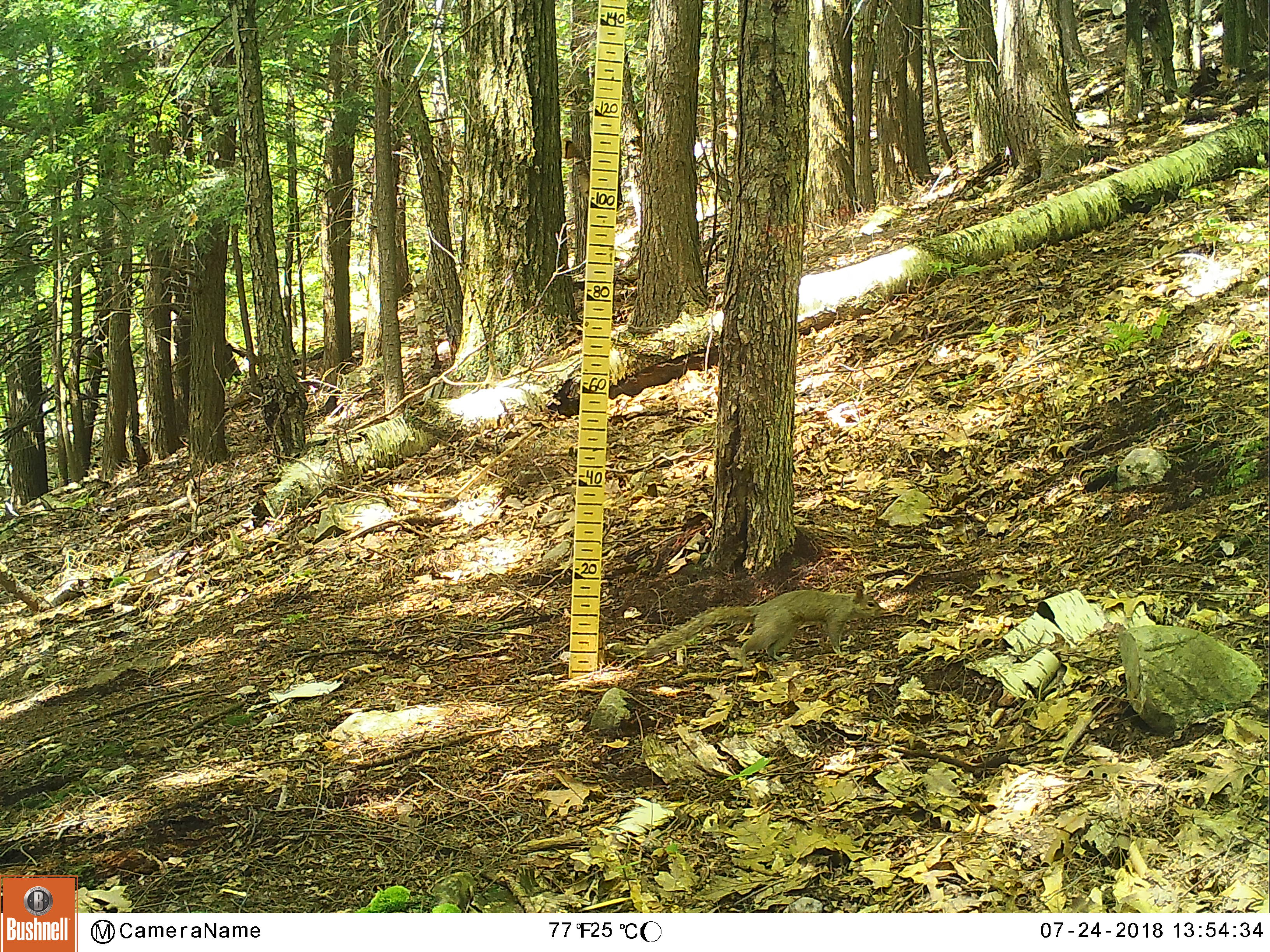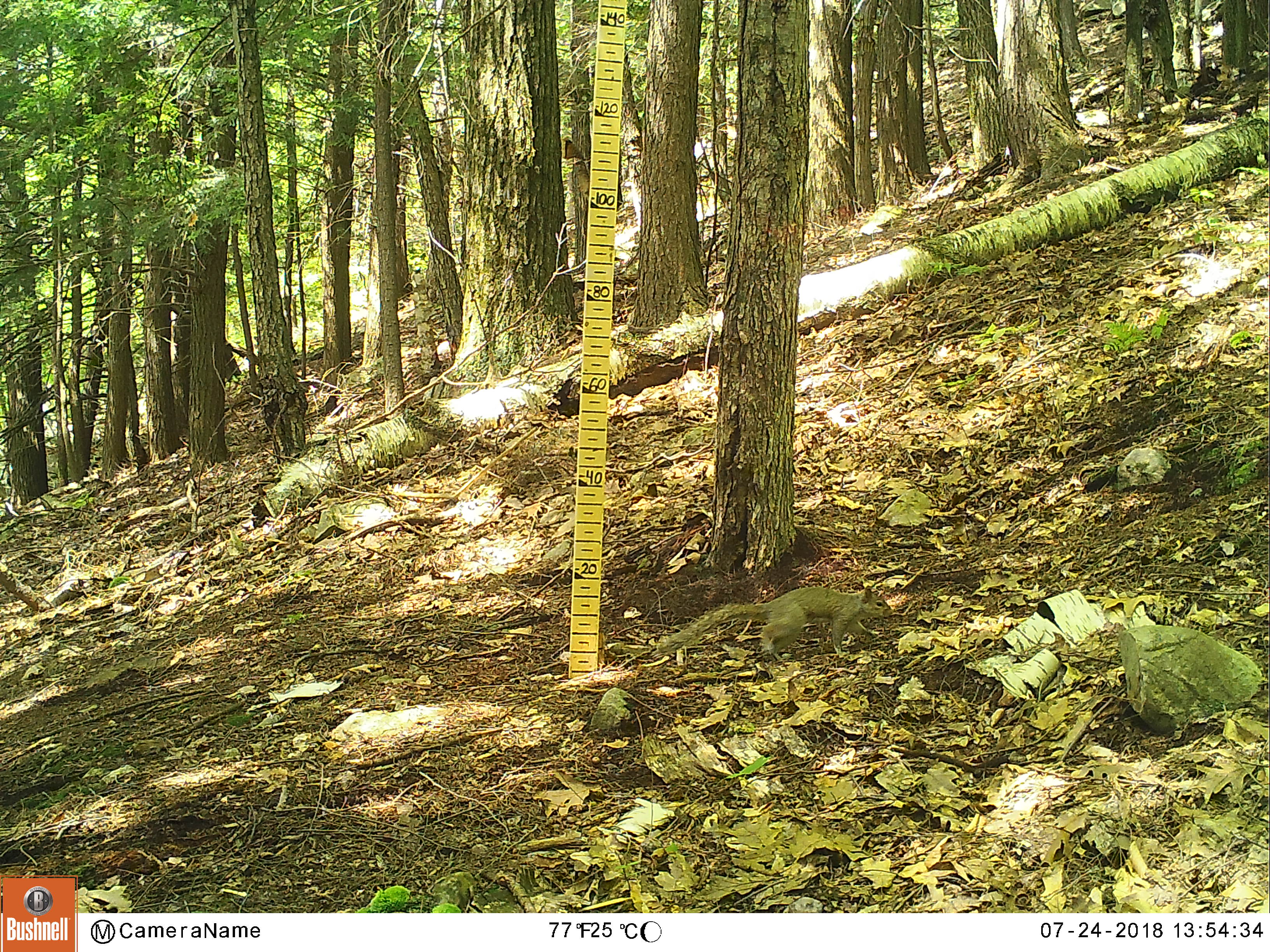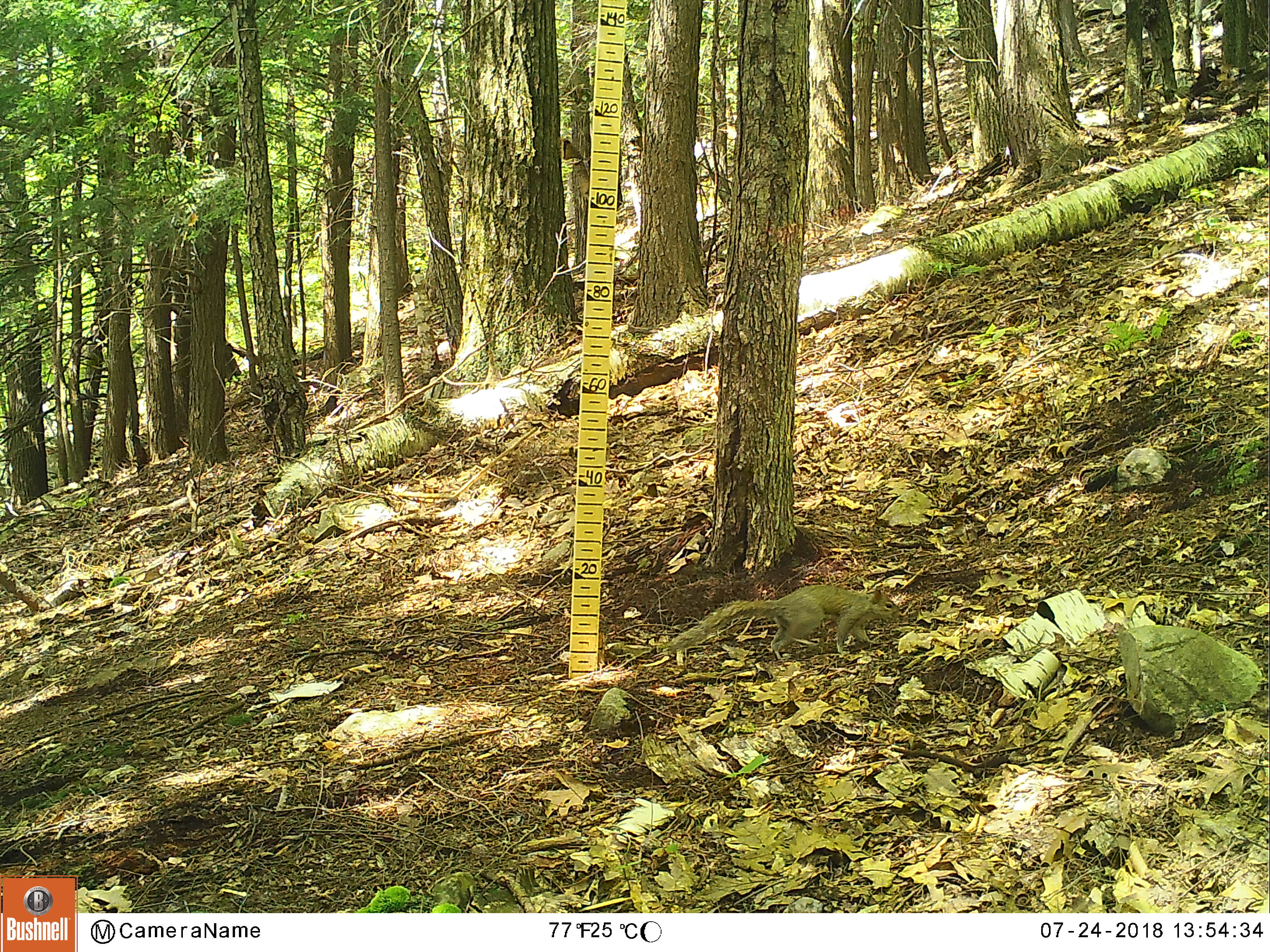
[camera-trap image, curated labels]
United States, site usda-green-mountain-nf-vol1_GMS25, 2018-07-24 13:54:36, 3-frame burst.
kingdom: Animalia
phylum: Chordata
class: Mammalia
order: Rodentia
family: Sciuridae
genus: Sciurus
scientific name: Sciurus carolinensis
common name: gray squirrel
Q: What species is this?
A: Gray squirrel (Sciurus carolinensis).